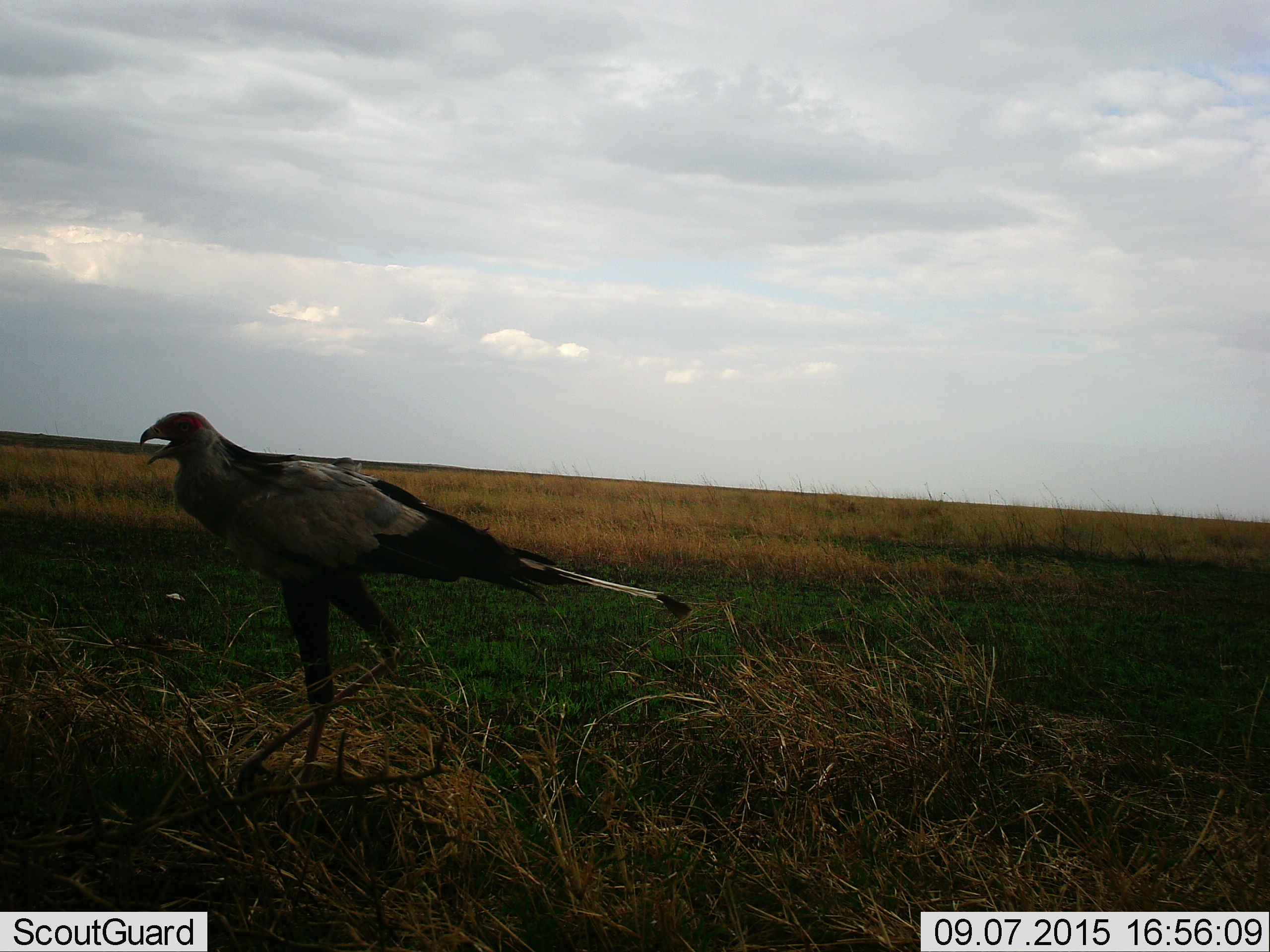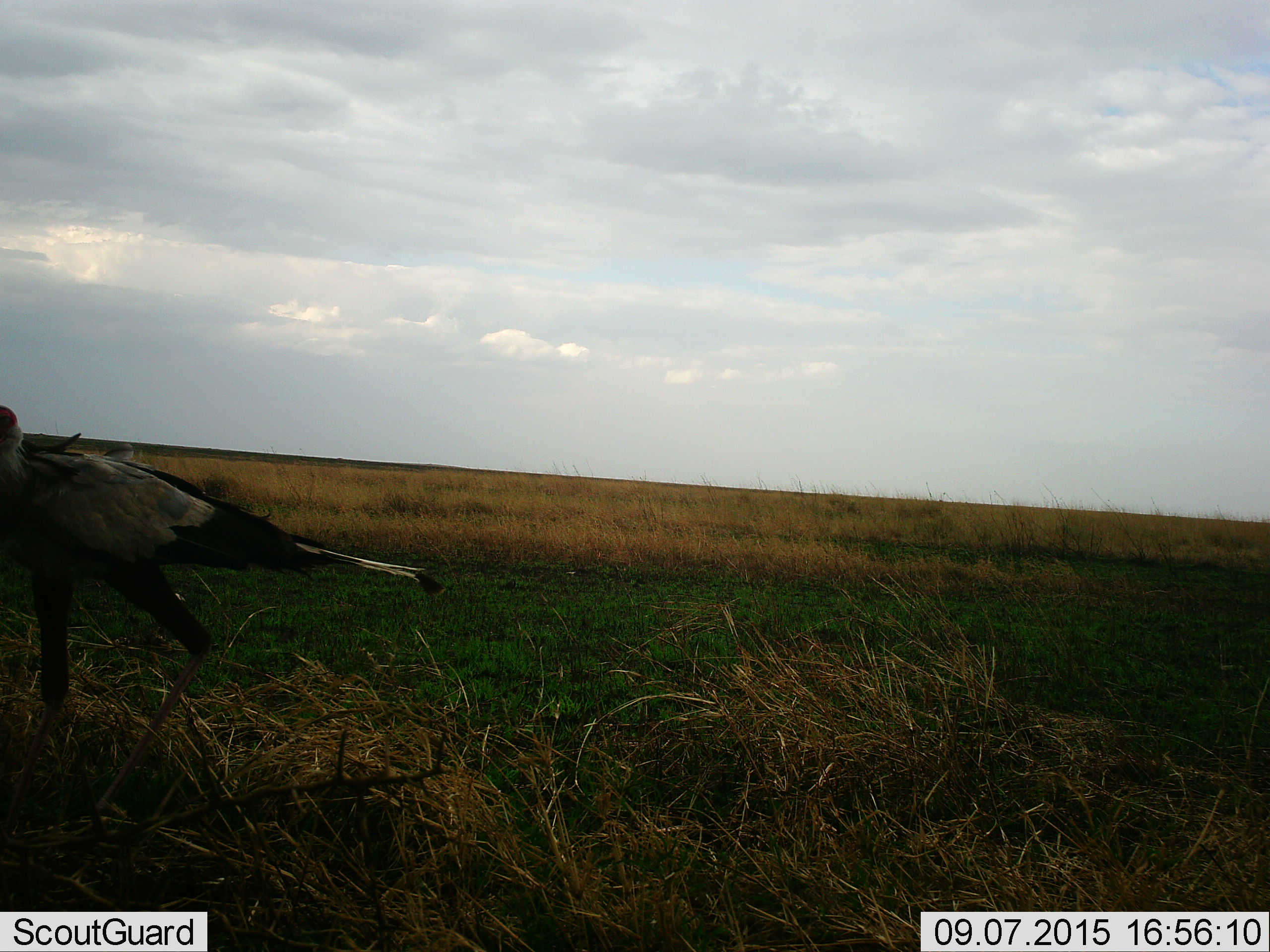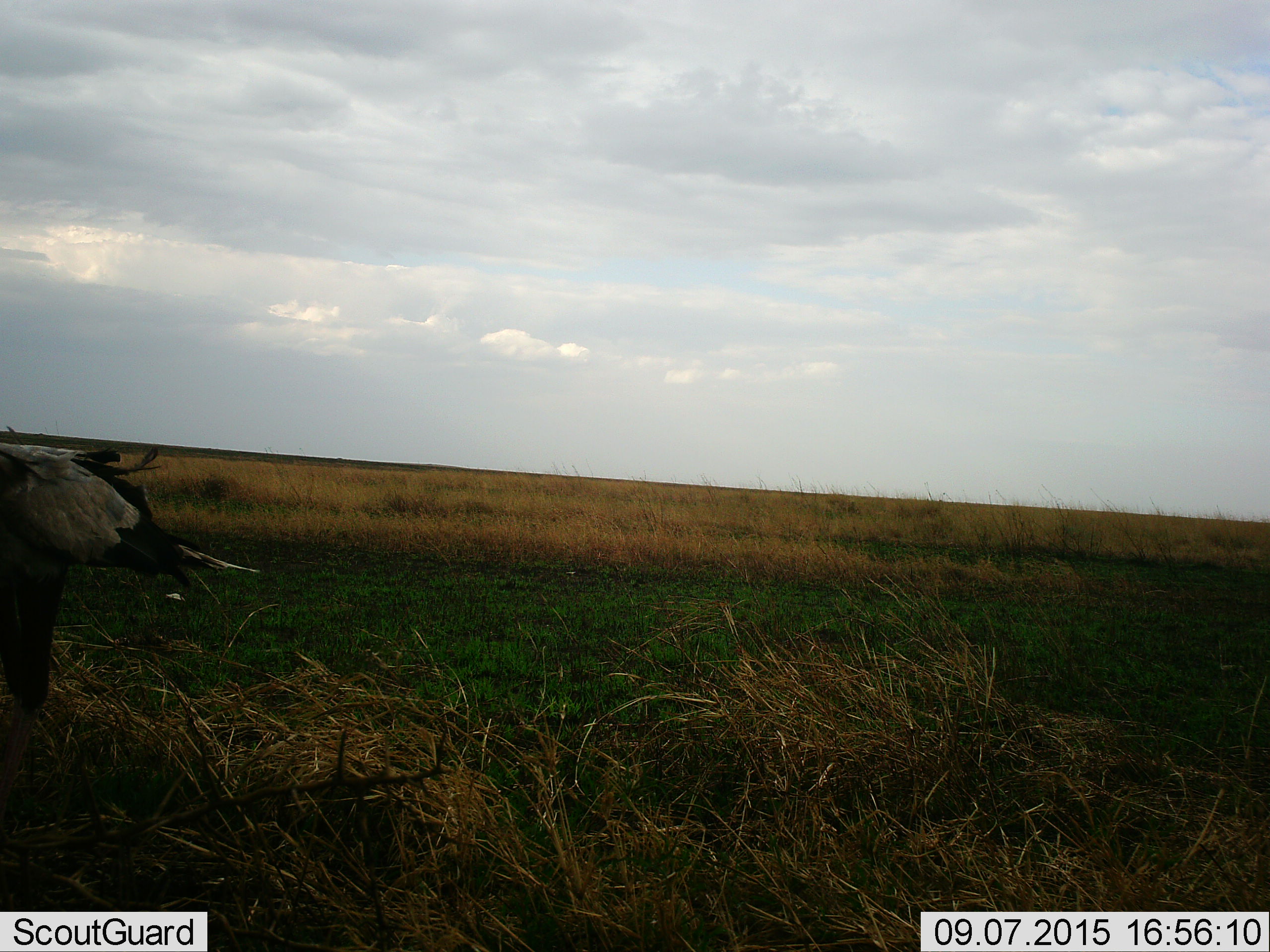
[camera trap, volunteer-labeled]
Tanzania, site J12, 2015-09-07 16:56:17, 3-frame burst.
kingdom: Animalia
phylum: Chordata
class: Aves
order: Accipitriformes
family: Sagittariidae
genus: Sagittarius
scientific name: Sagittarius serpentarius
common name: secretary bird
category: secretarybird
Secretarybird (secretary bird) (Sagittarius serpentarius), count 1. Behavior (volunteer vote fractions): standing 12%, resting 0%, moving 88%, interacting 0%. Young present (vote fraction): 0%. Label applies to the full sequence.